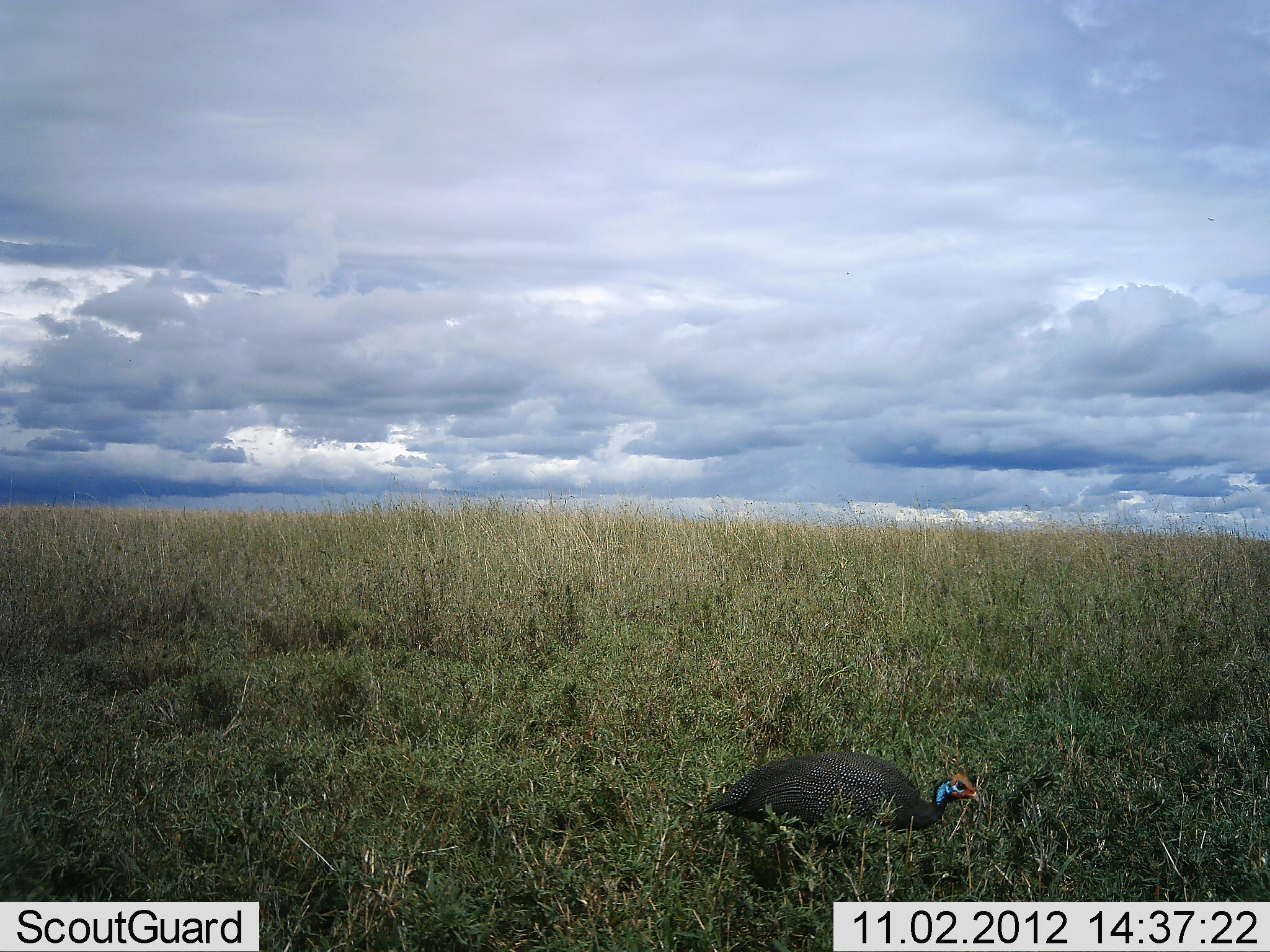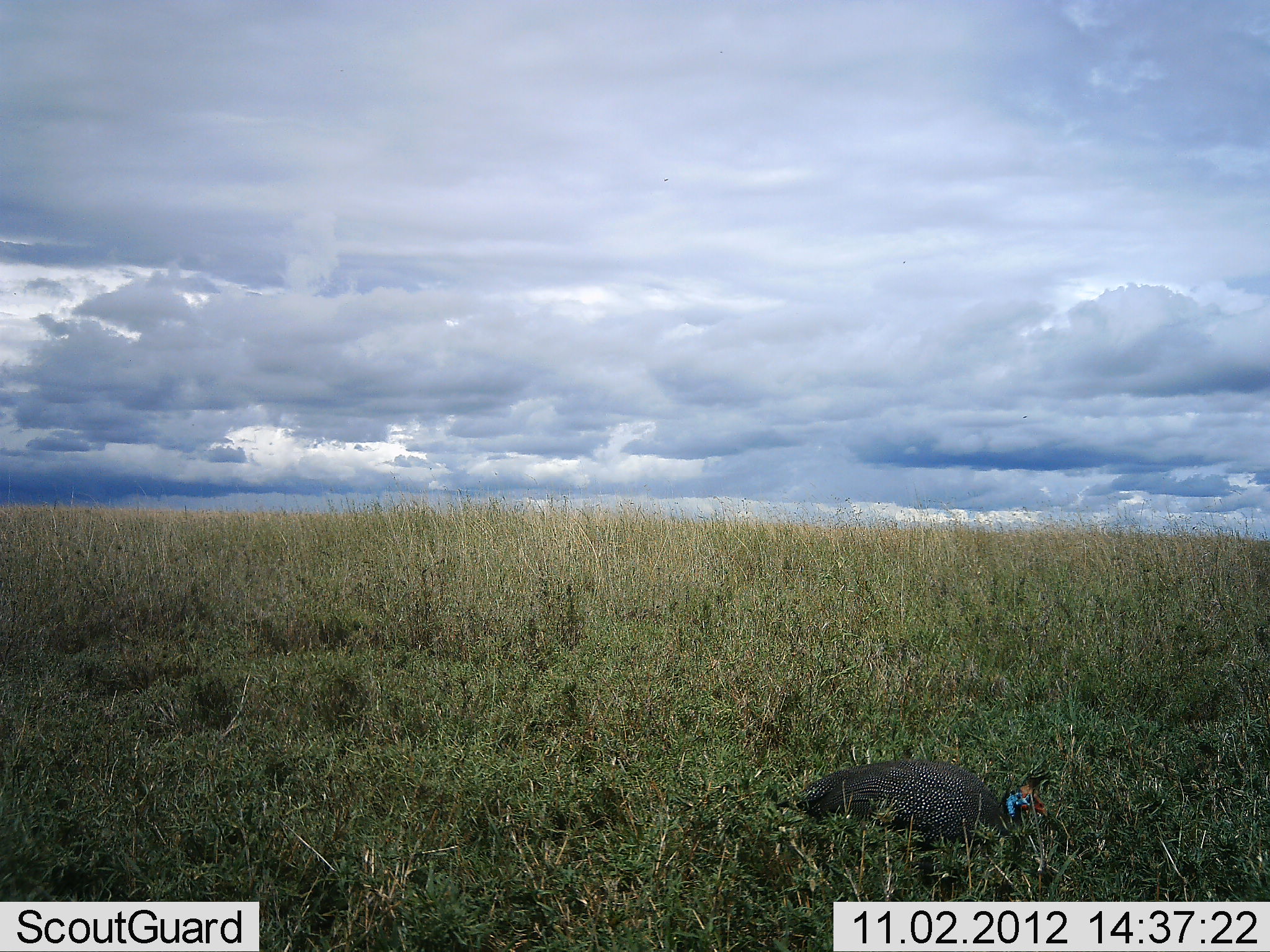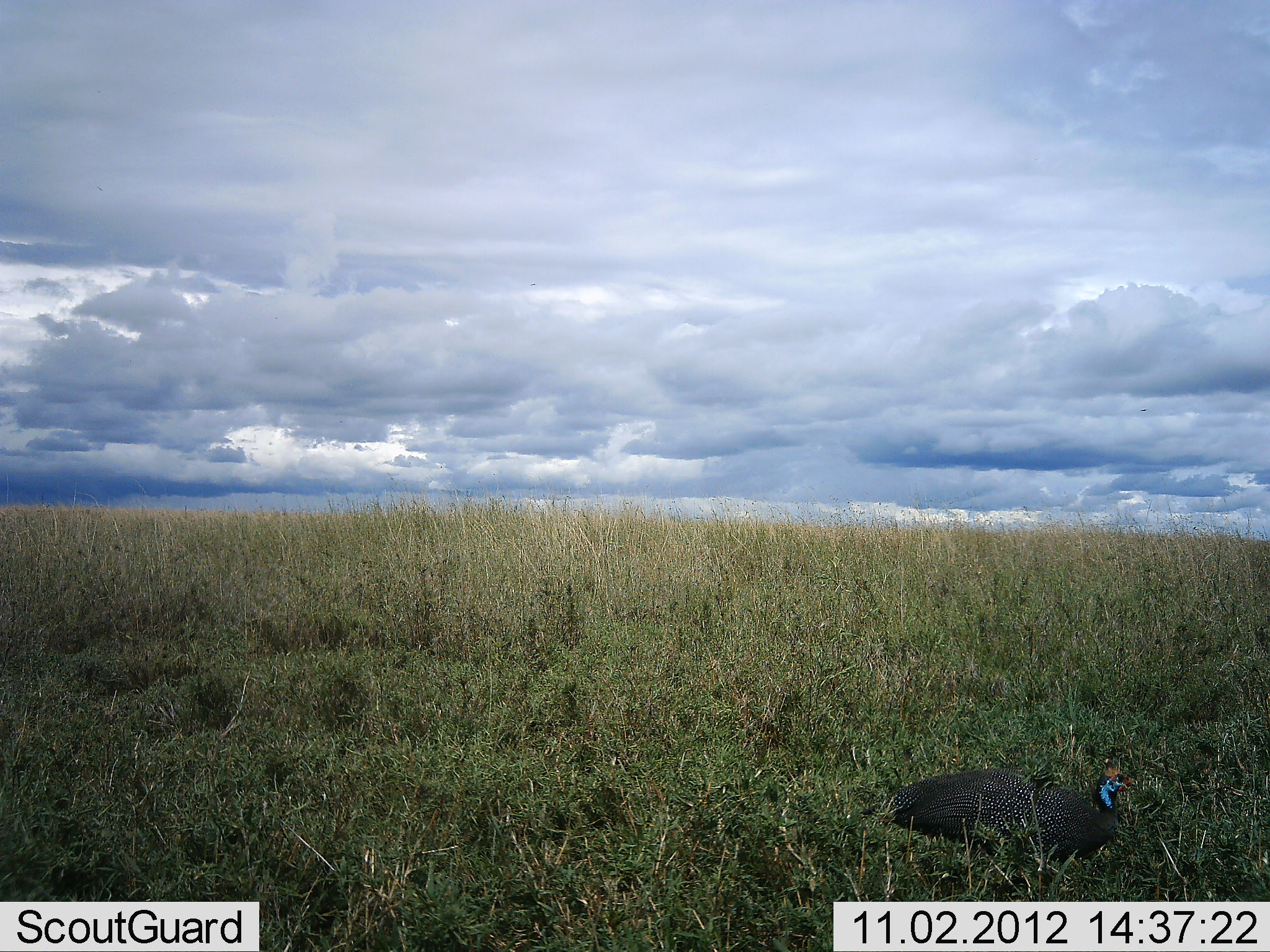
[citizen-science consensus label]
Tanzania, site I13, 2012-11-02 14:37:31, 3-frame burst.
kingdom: Animalia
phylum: Chordata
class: Aves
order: Galliformes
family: Numididae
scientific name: Numididae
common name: guinea fowl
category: guineafowl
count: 1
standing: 20%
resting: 0%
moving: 80%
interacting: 0%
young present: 0%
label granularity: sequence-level